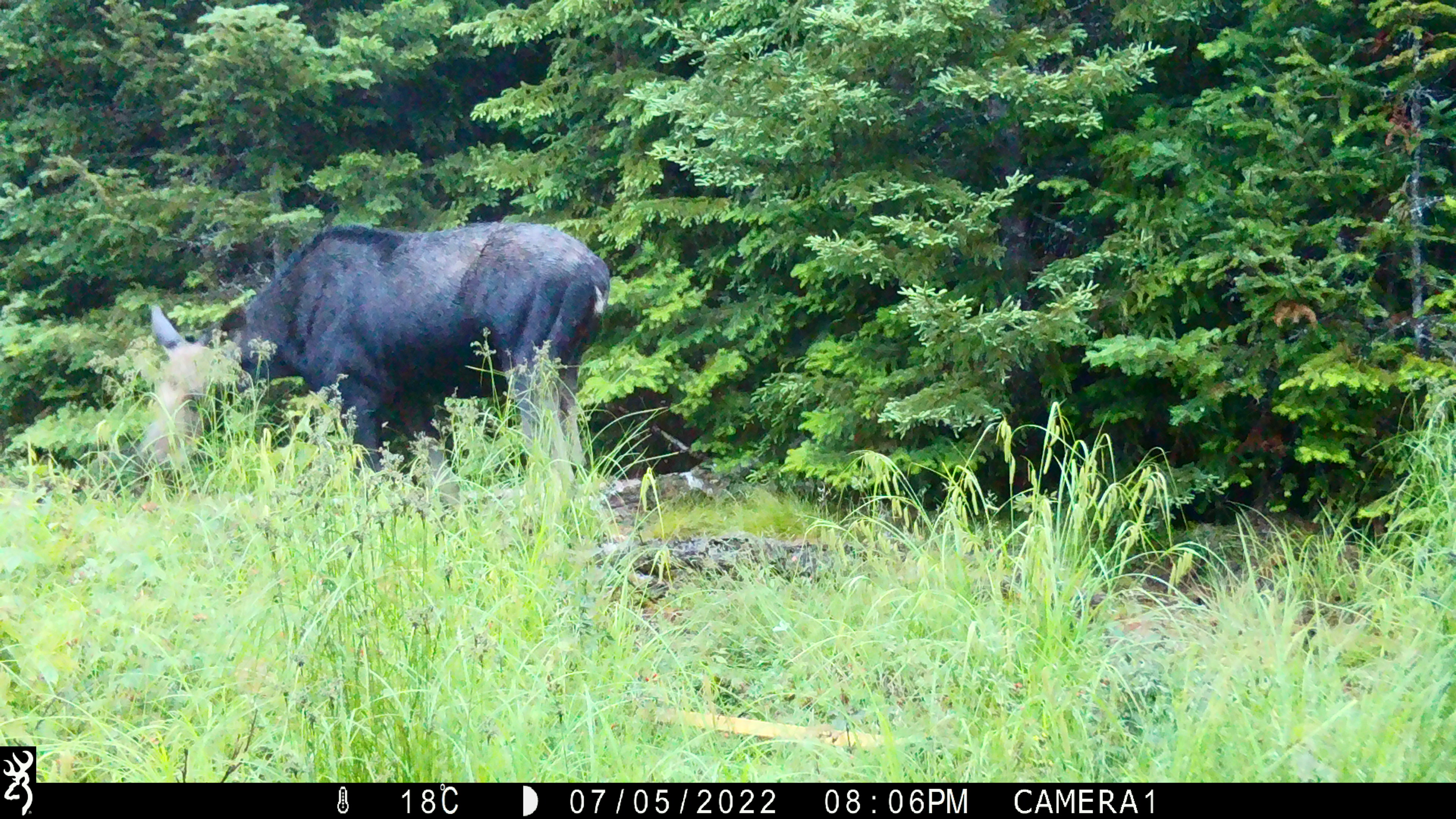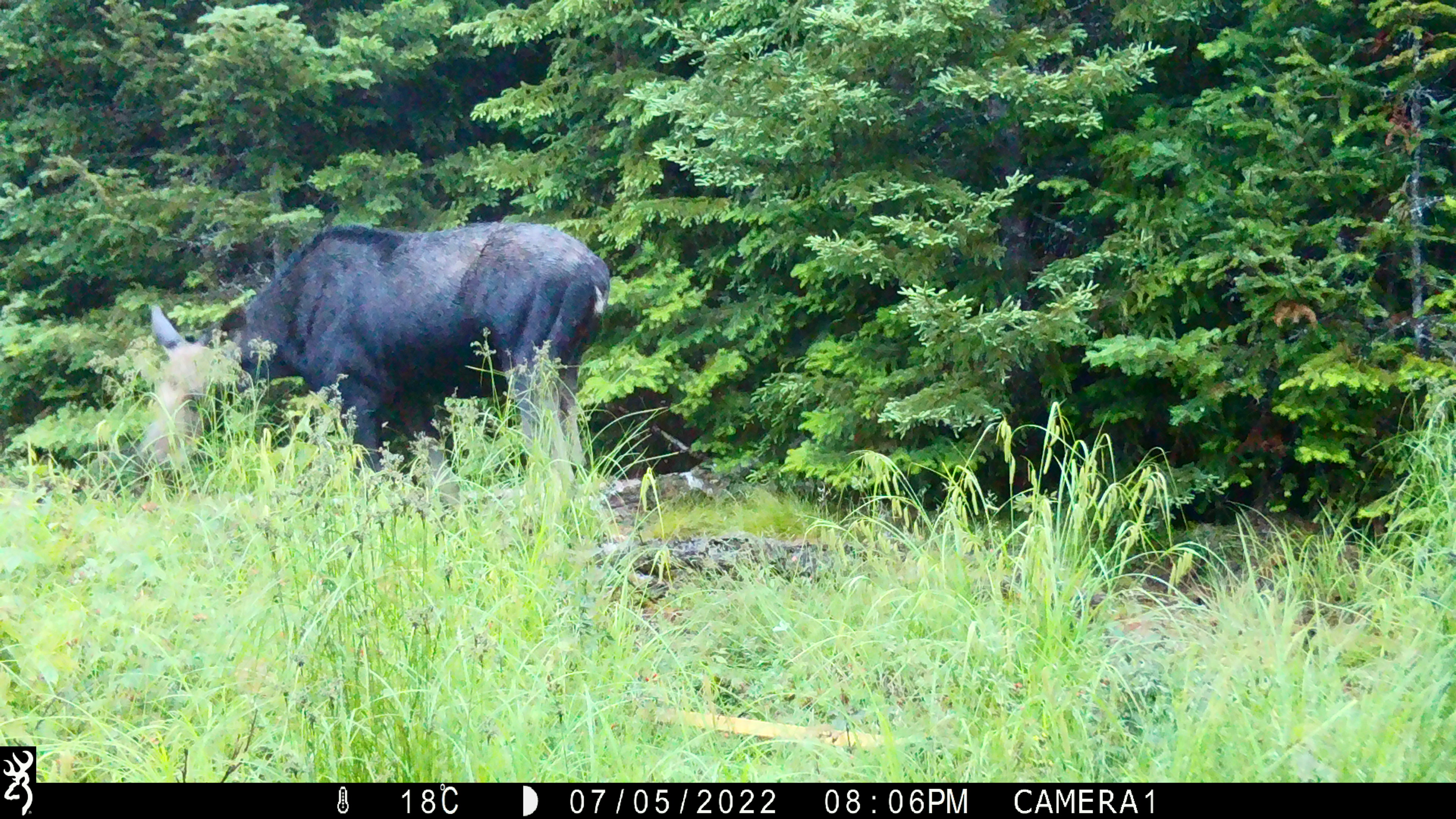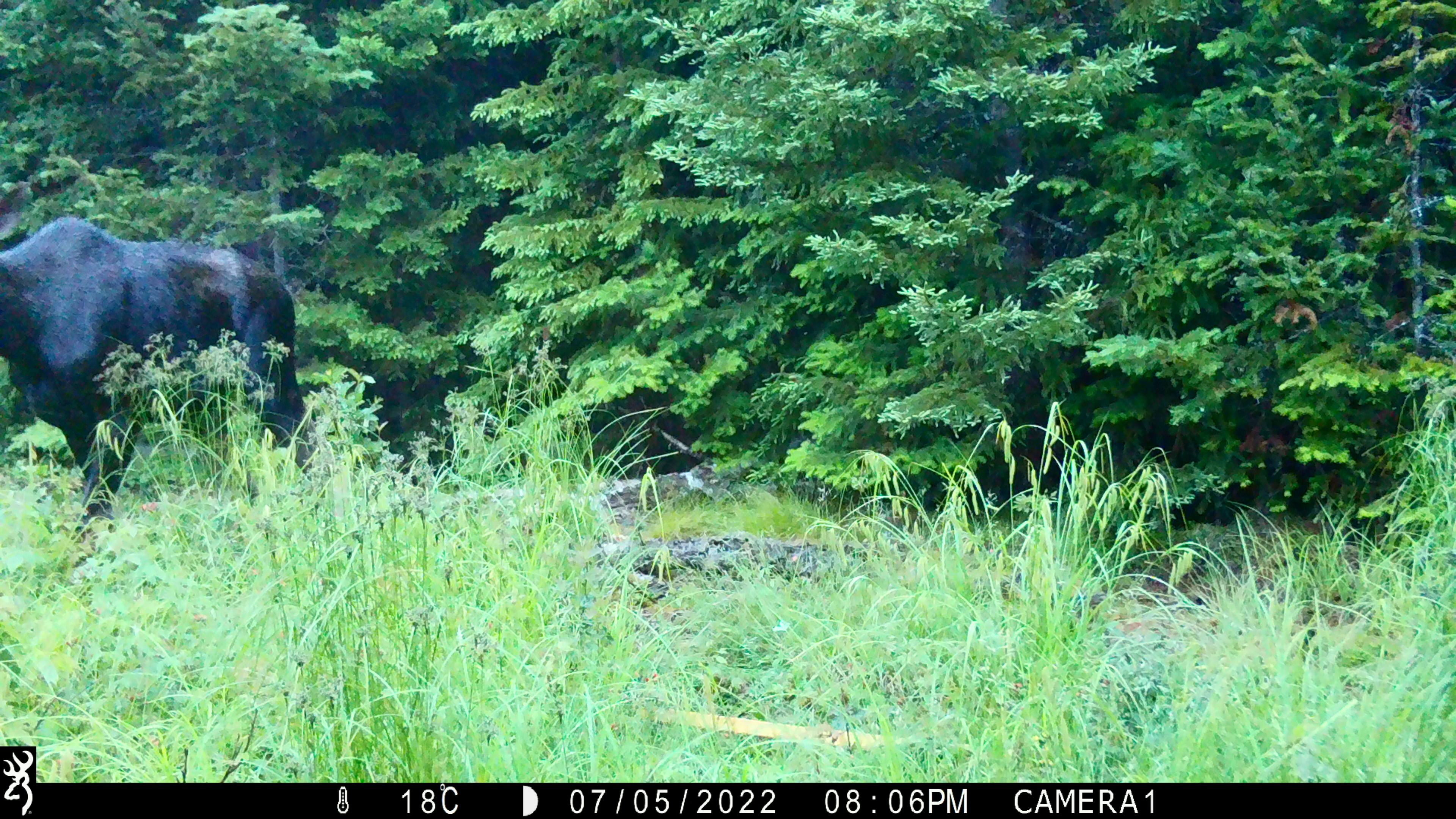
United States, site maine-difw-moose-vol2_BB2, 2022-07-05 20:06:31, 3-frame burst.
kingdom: Animalia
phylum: Chordata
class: Mammalia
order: Artiodactyla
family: Cervidae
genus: Alces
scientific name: Alces alces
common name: moose